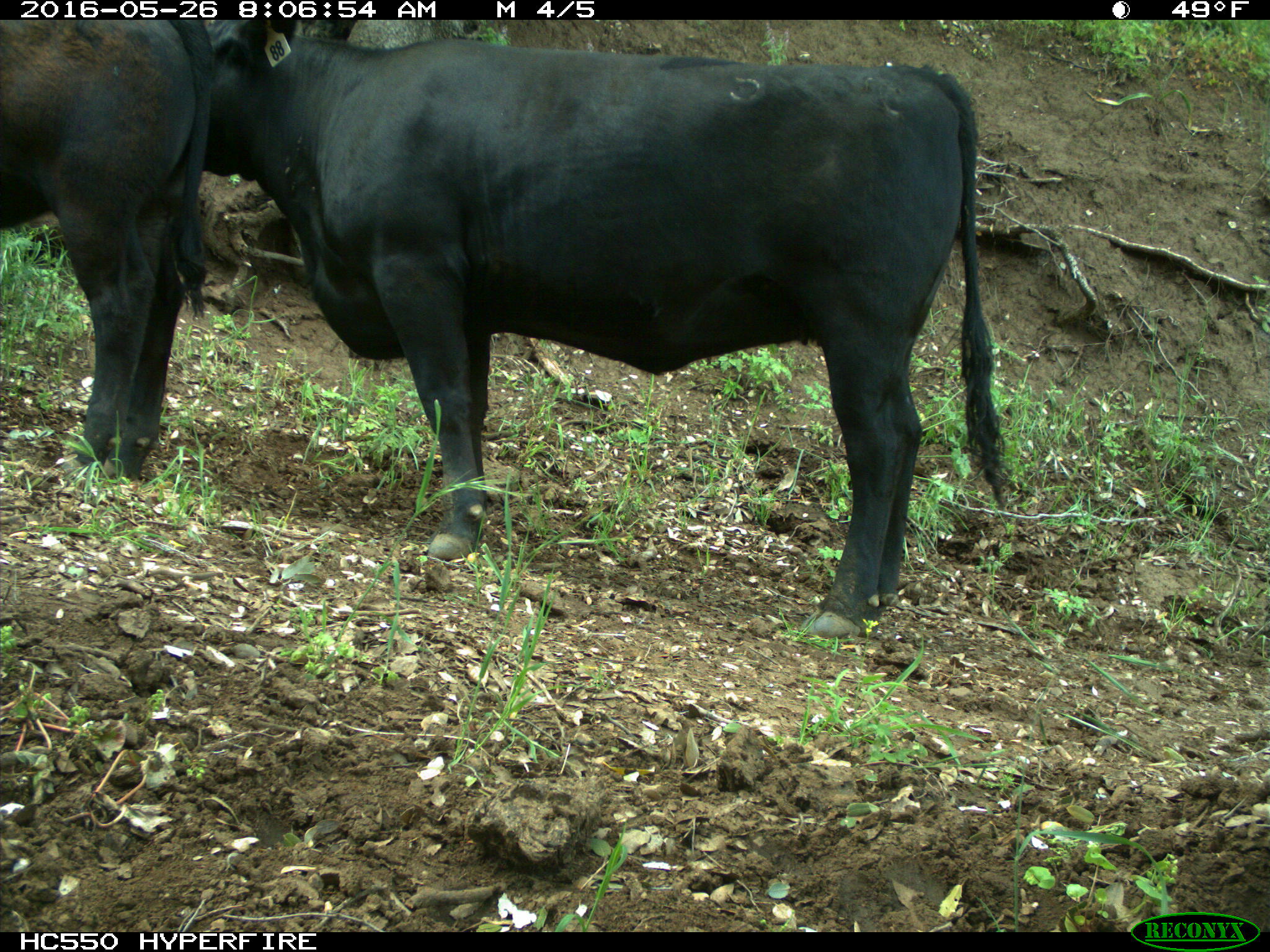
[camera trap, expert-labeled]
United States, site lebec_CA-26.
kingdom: Animalia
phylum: Chordata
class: Mammalia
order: Artiodactyla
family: Bovidae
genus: Bos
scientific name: Bos taurus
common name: domestic cow